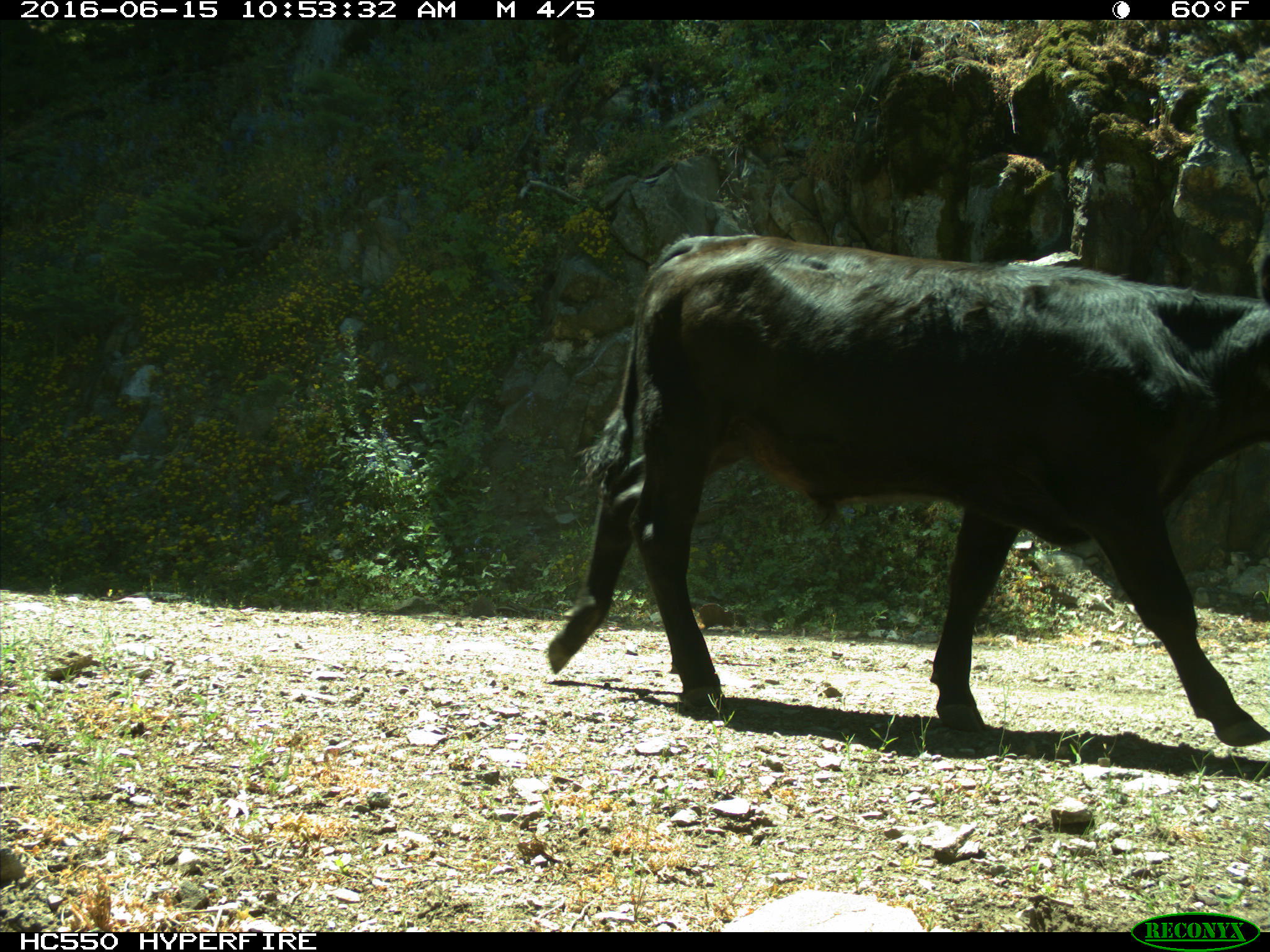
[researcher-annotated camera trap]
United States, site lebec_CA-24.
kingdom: Animalia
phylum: Chordata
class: Mammalia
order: Artiodactyla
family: Bovidae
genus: Bos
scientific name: Bos taurus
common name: domestic cow